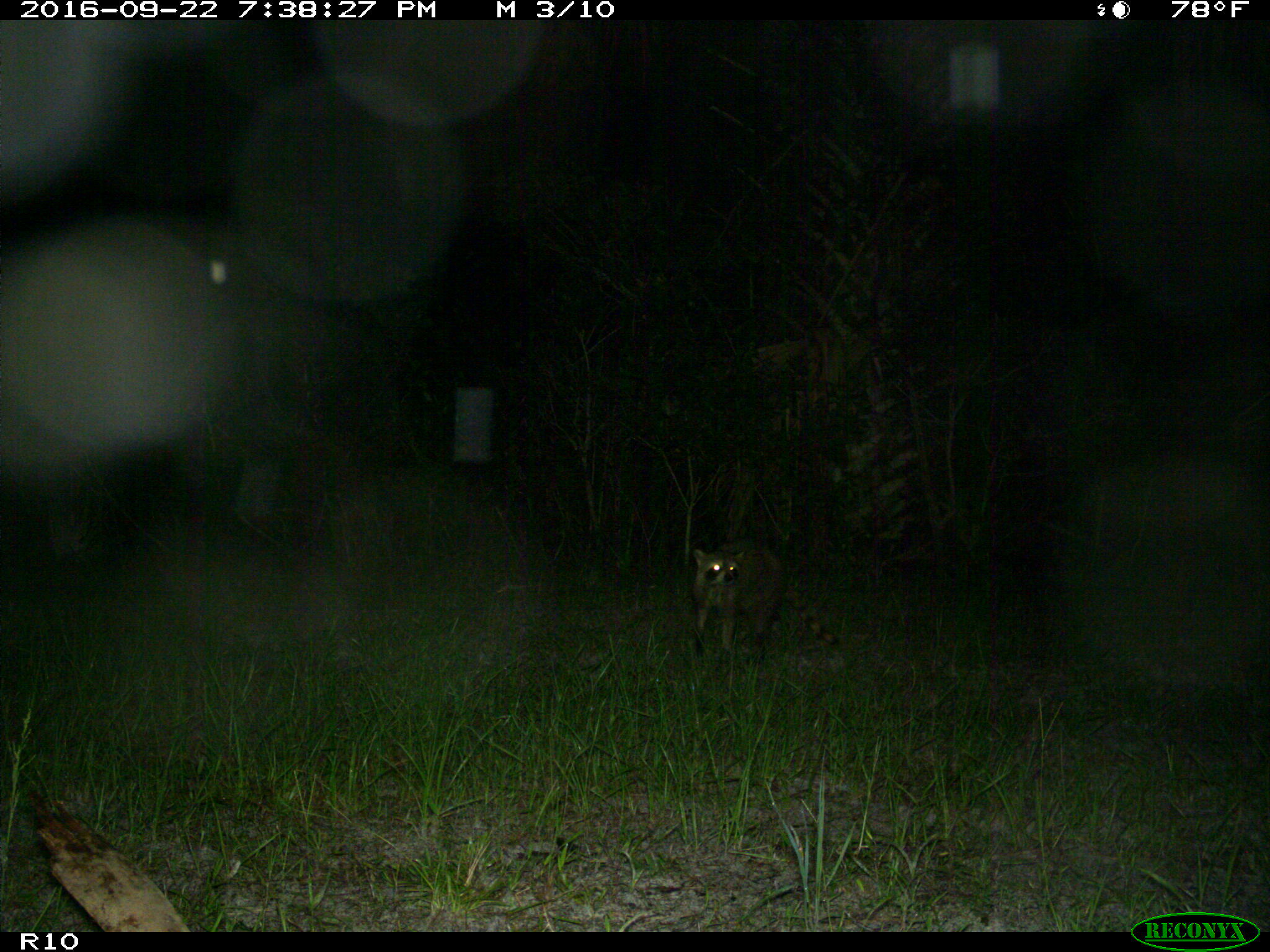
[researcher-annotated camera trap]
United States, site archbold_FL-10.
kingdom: Animalia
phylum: Chordata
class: Mammalia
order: Carnivora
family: Procyonidae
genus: Procyon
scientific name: Procyon lotor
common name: common raccoon